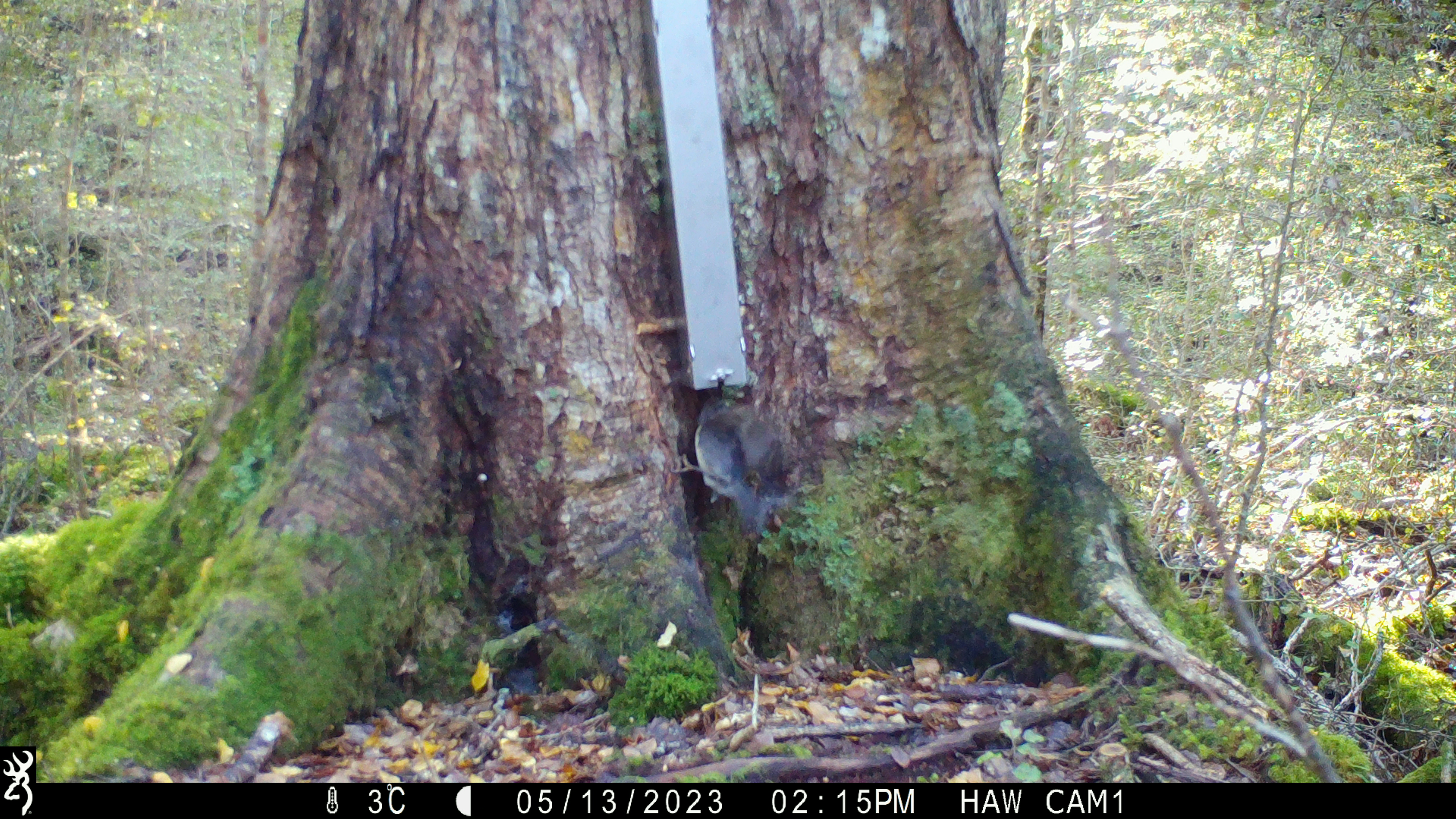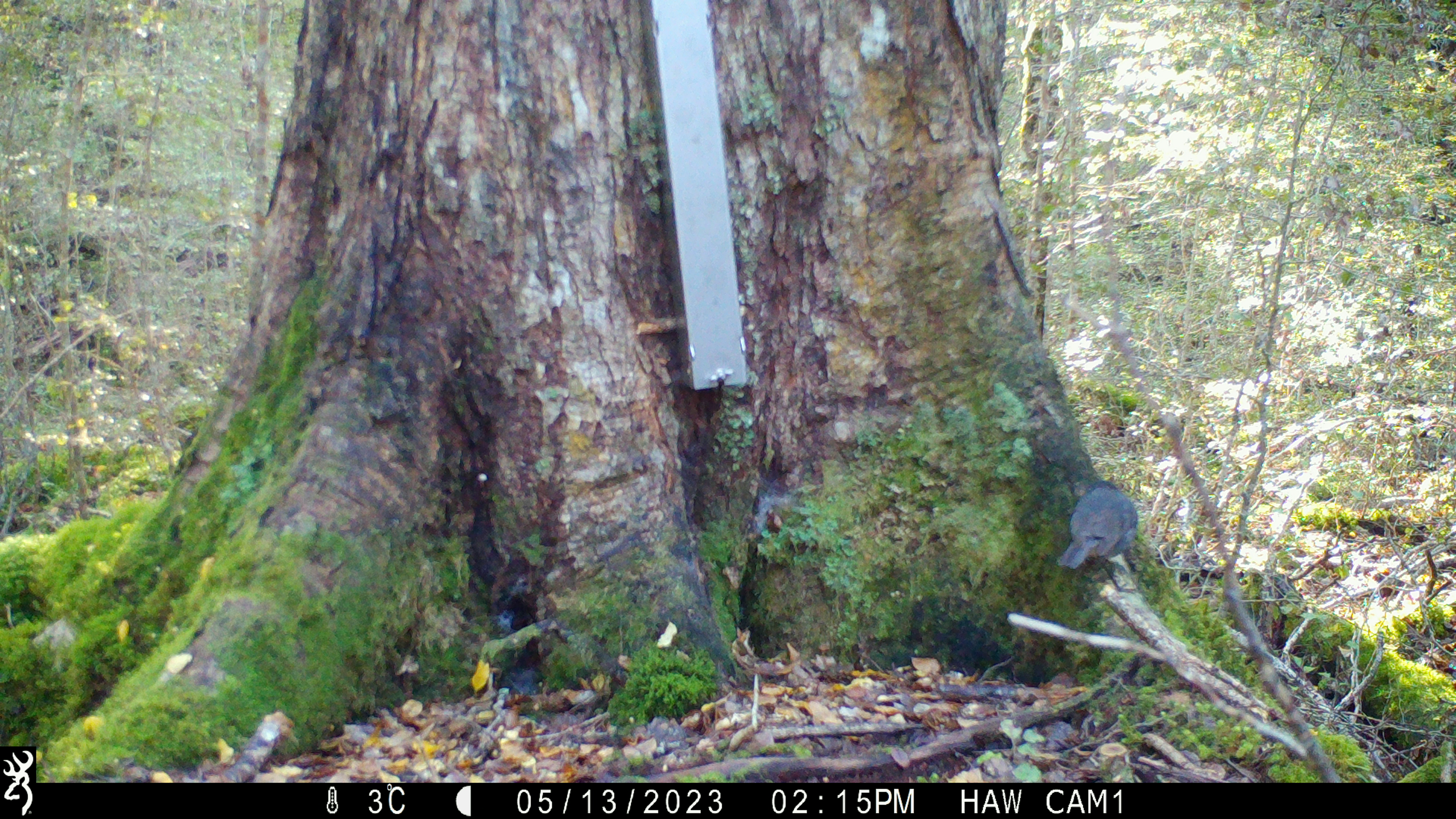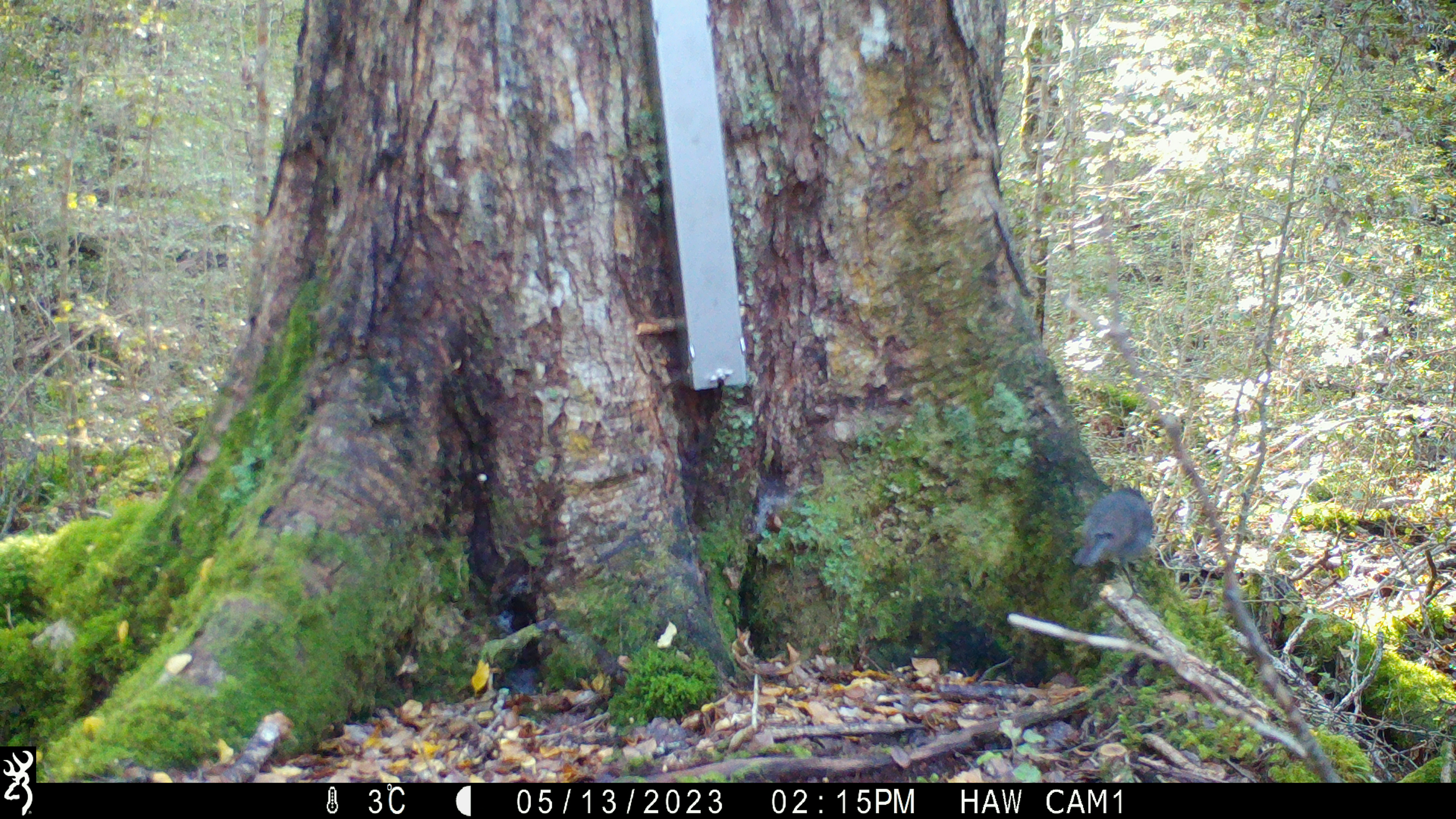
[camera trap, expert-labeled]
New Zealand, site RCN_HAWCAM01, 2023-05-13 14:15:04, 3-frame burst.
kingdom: Animalia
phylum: Chordata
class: Aves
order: Passeriformes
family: Petroicidae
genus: Petroica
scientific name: Petroica australis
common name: new zealand robin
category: robin